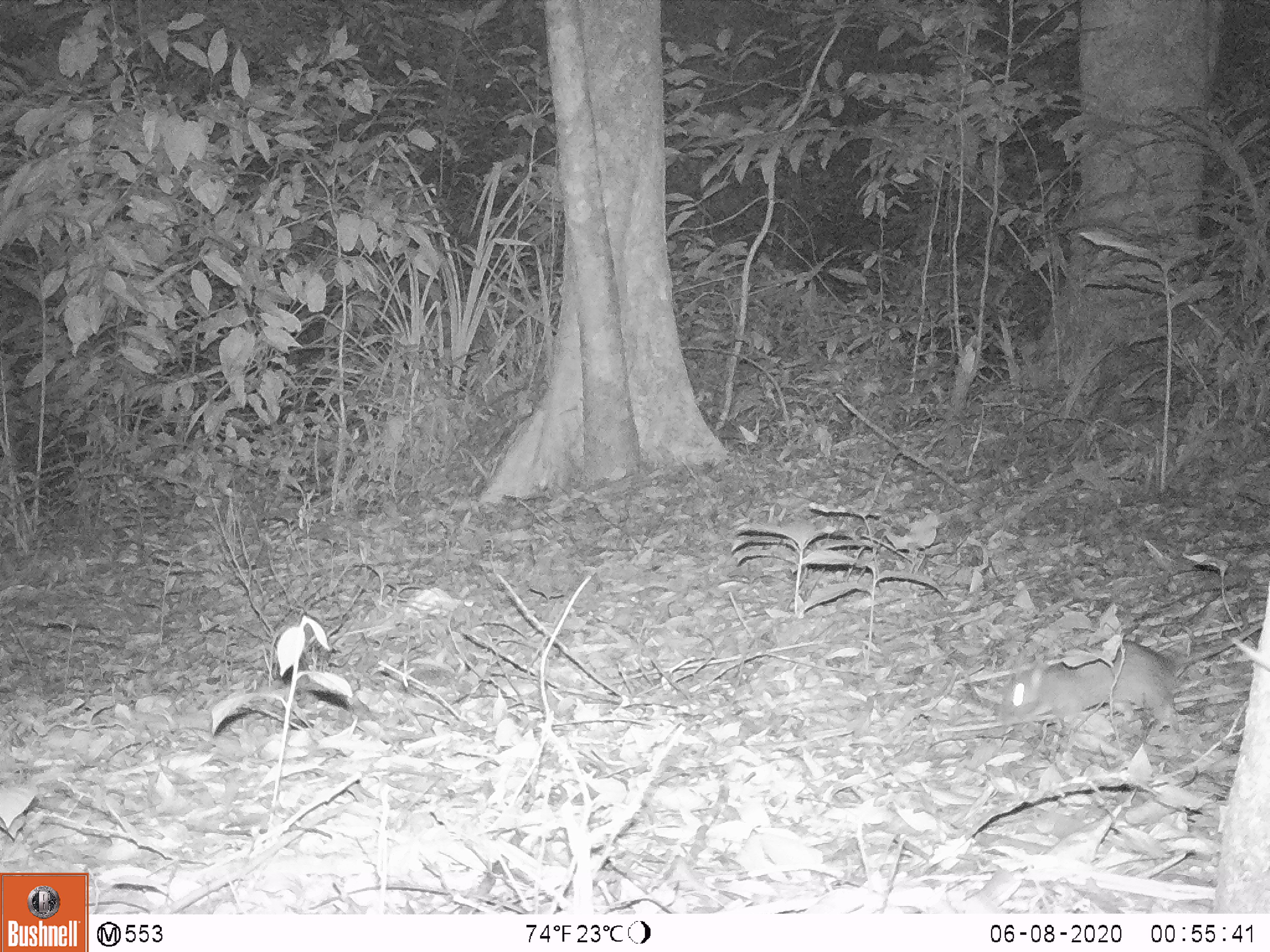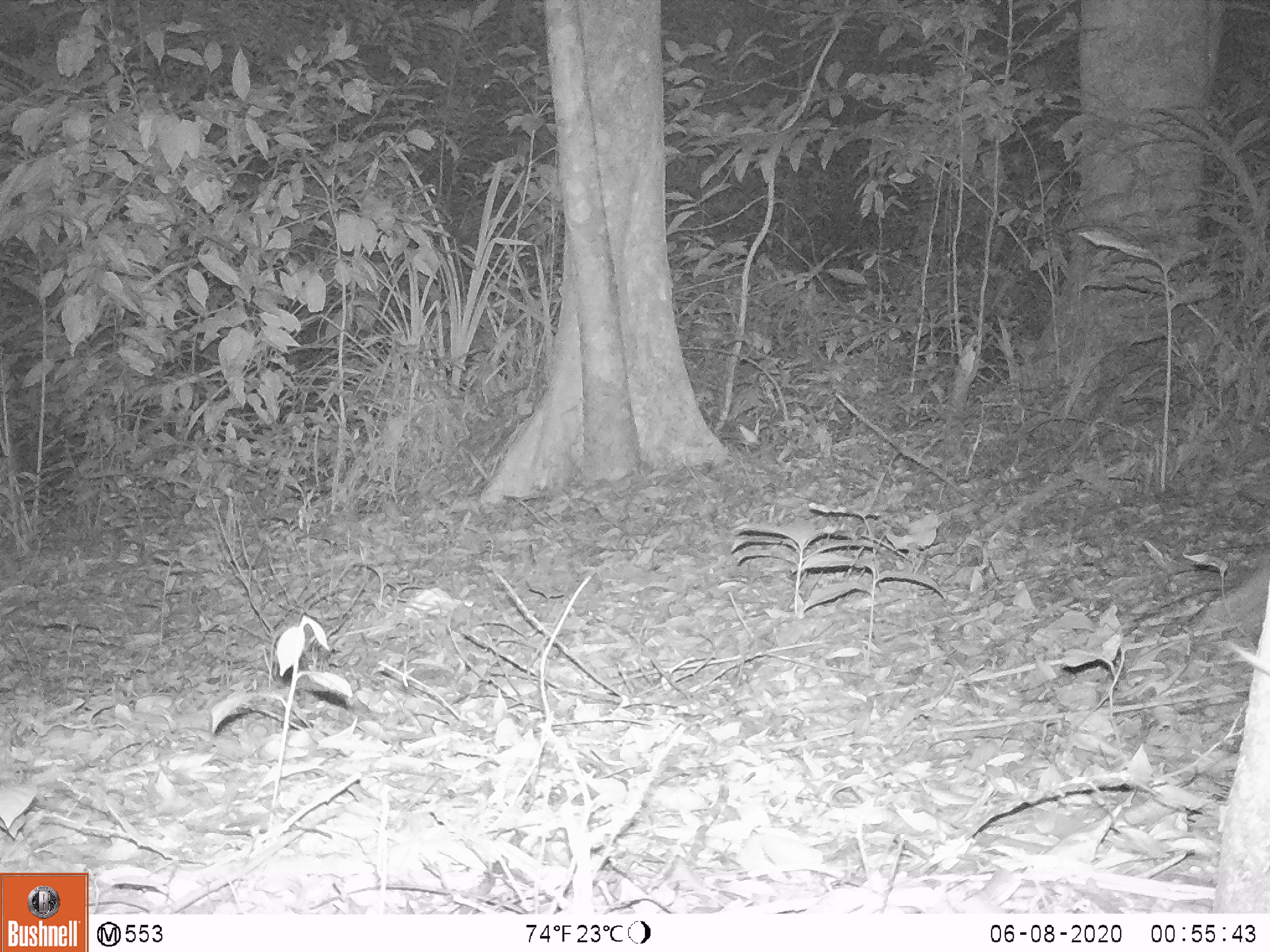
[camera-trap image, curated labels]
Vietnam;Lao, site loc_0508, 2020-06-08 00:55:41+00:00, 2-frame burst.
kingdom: Animalia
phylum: Chordata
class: Mammalia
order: Rodentia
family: Muridae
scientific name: Muridae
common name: old-world mice and rats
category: unidentified murid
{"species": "unidentified murid (old-world mice and rats) (Muridae)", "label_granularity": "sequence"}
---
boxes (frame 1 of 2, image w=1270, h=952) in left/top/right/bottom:
unidentified murid: 997/638/1181/755